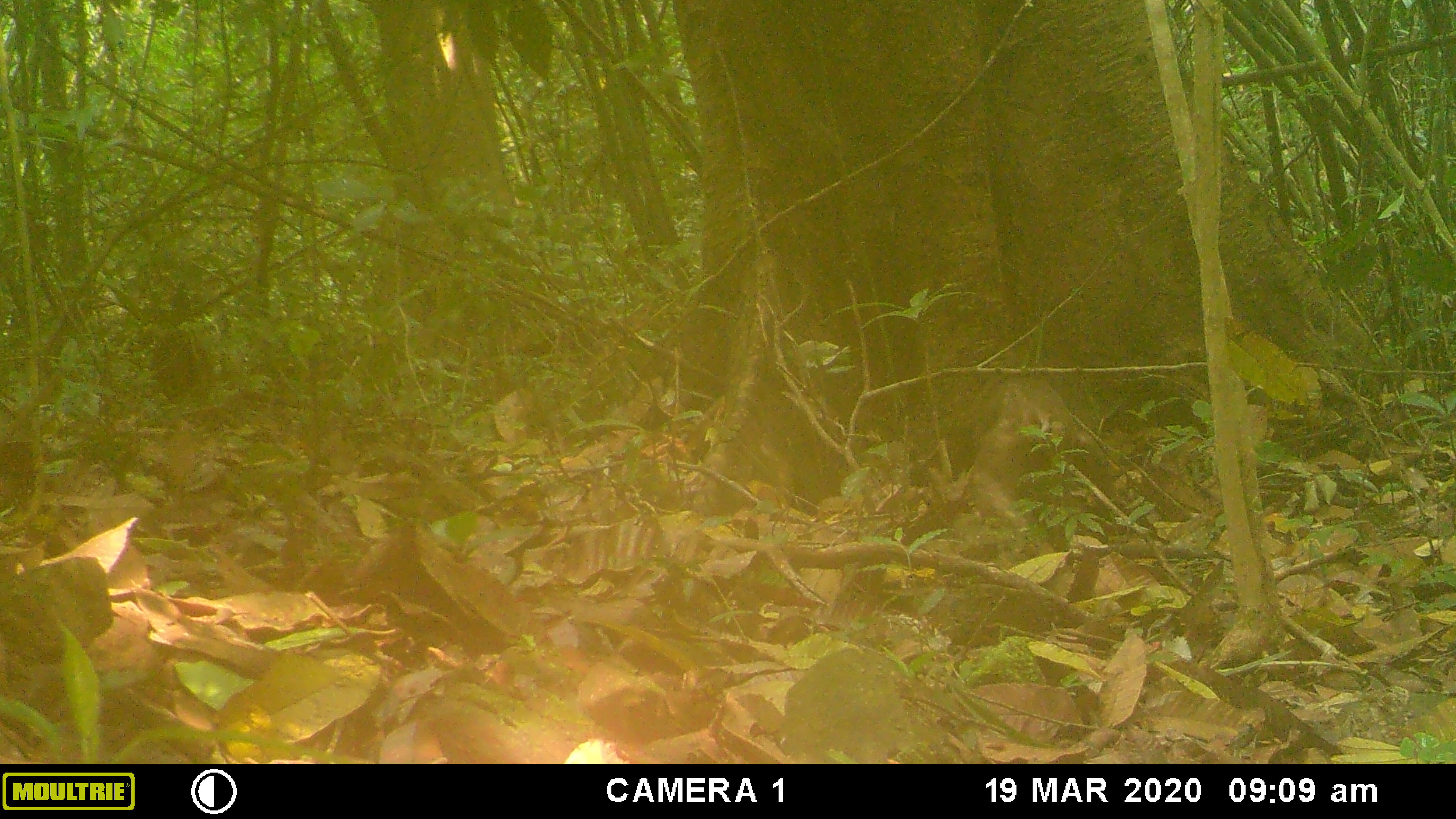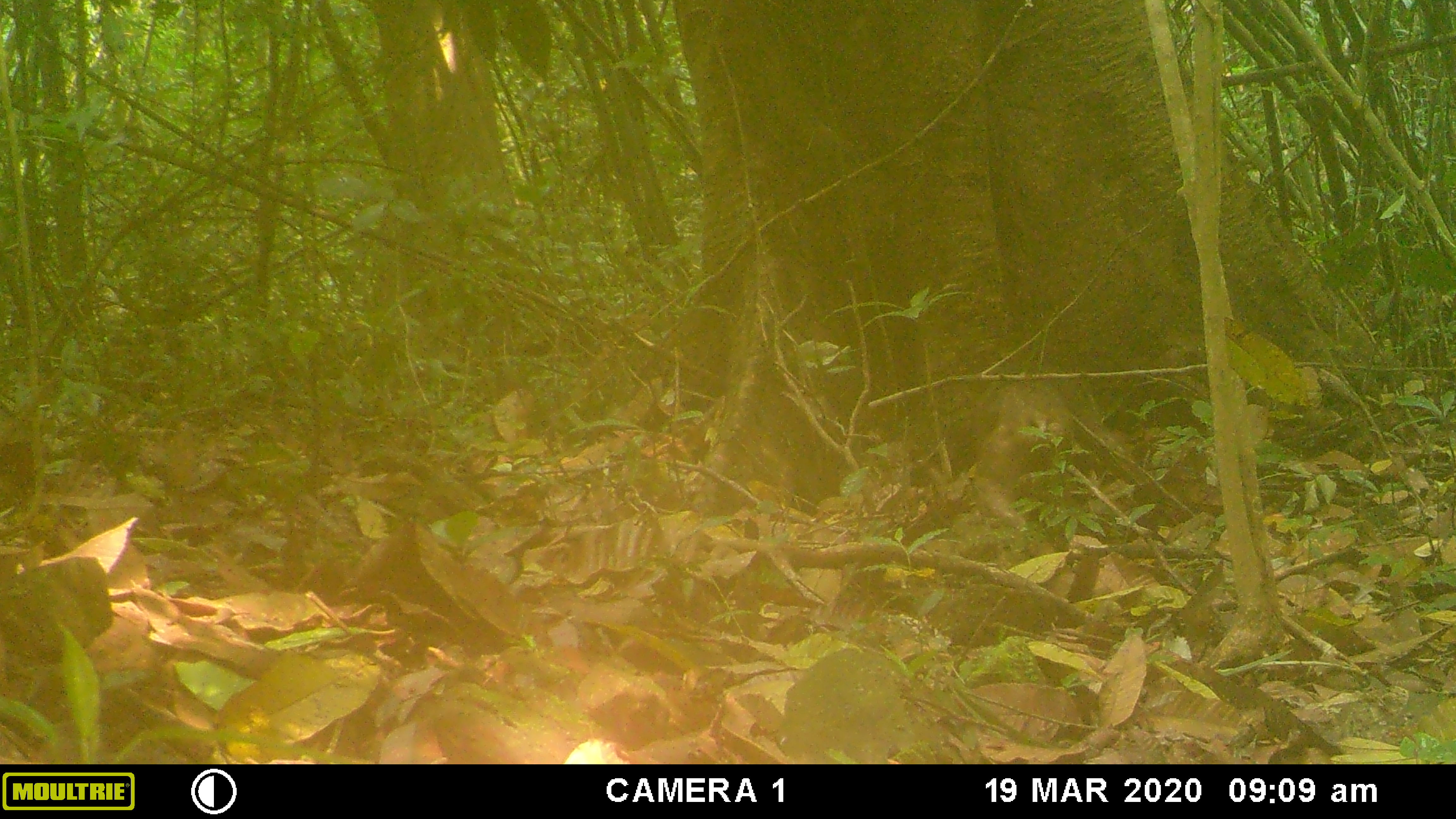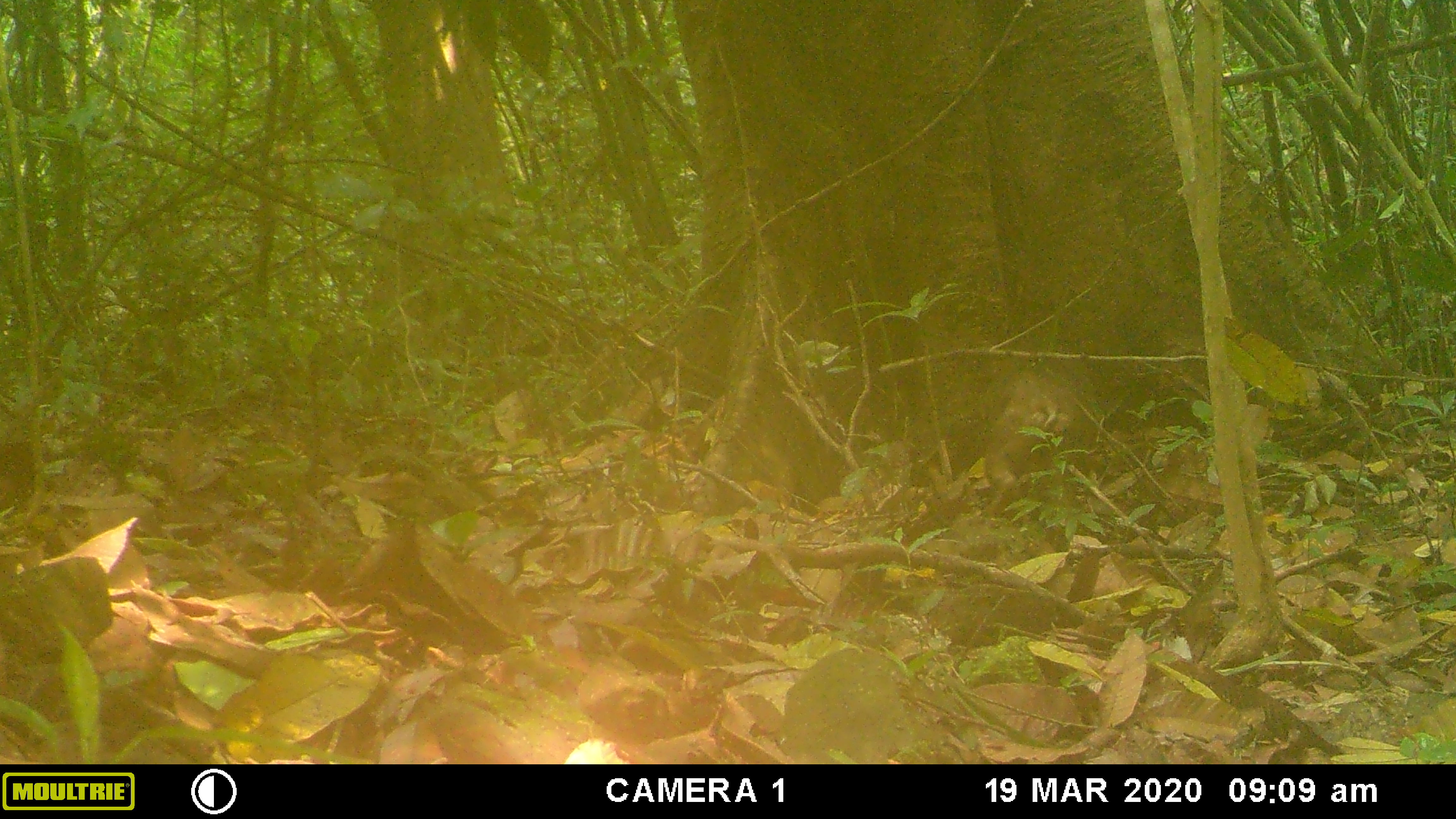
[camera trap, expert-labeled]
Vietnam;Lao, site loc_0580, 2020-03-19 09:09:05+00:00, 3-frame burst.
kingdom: Animalia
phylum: Chordata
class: Mammalia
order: Primates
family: Cercopithecidae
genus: Macaca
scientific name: Macaca arctoides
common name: stump-tailed macaque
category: stump tailed macaque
Stump tailed macaque (stump-tailed macaque) (Macaca arctoides). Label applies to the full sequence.